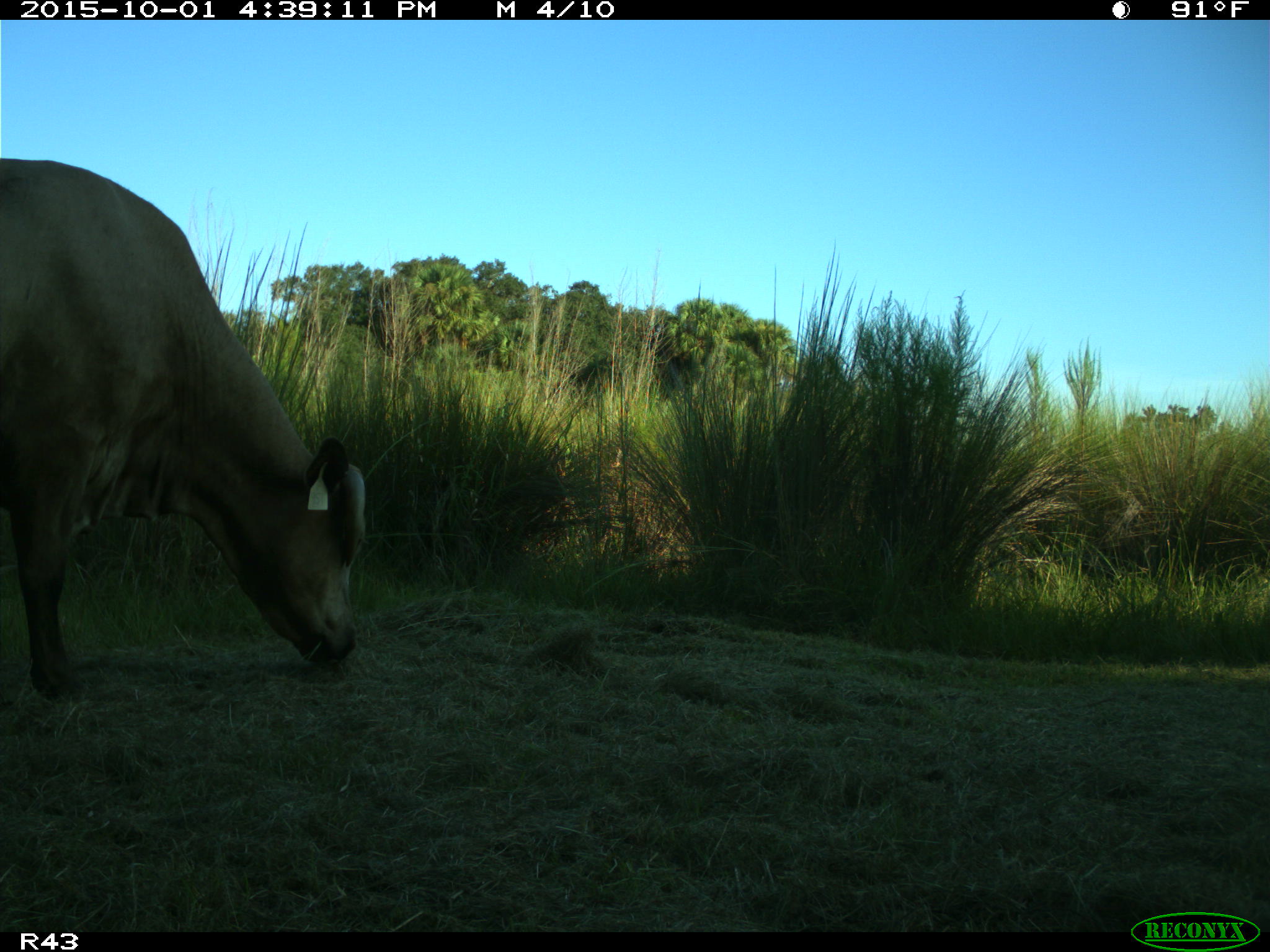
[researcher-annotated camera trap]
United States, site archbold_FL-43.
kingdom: Animalia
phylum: Chordata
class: Mammalia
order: Artiodactyla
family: Bovidae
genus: Bos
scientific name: Bos taurus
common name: domestic cow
Bos taurus (domestic cow).